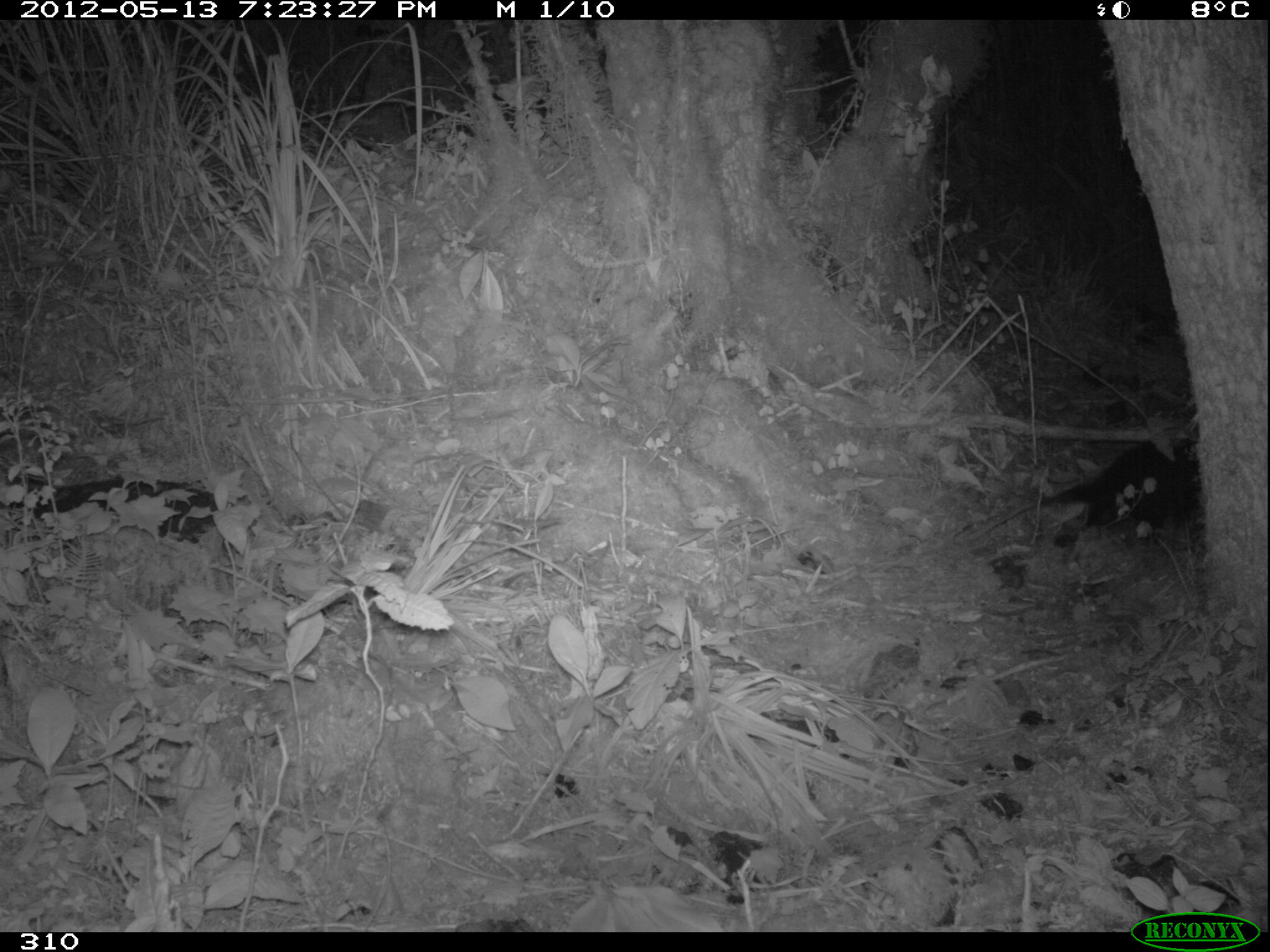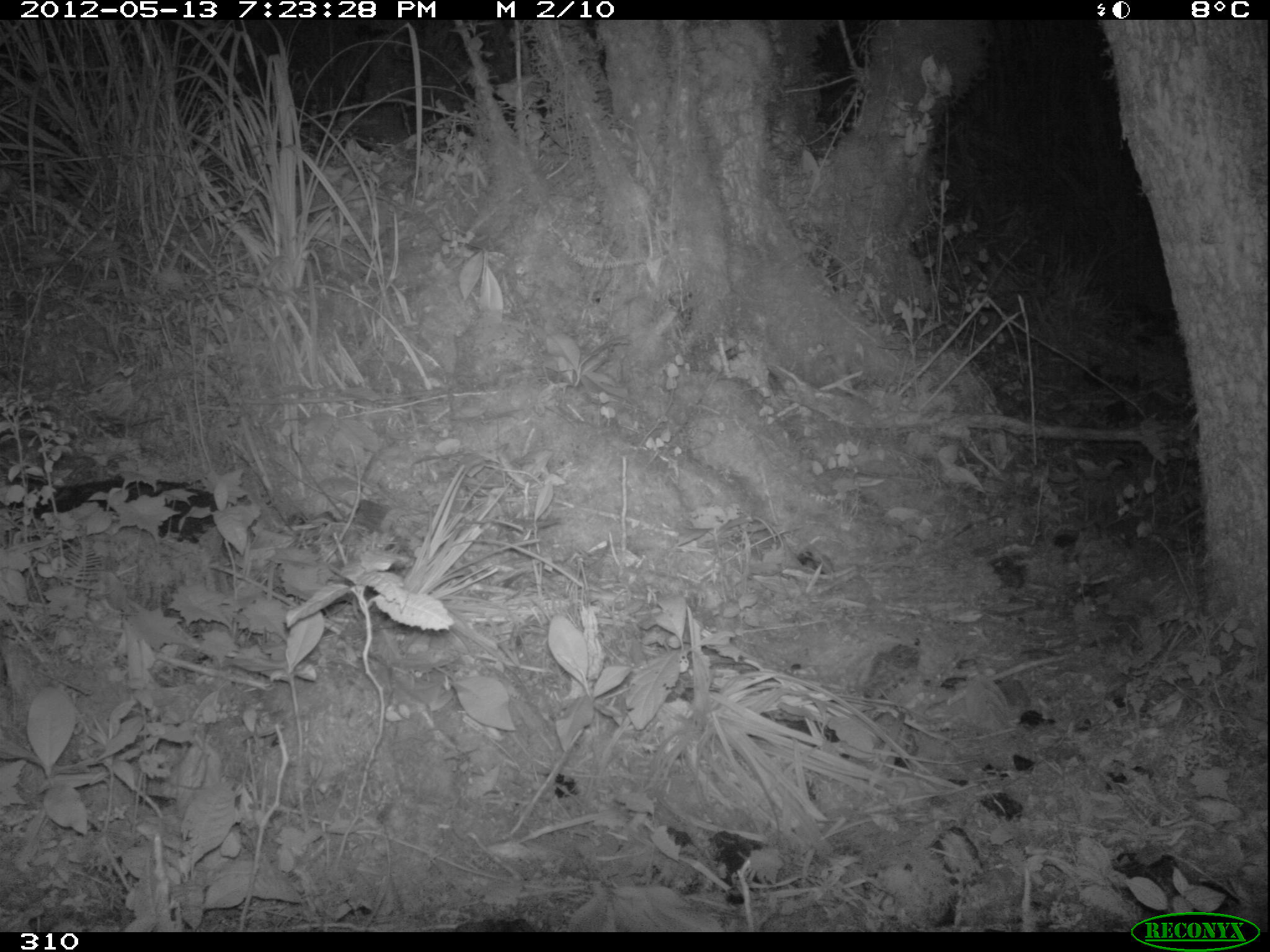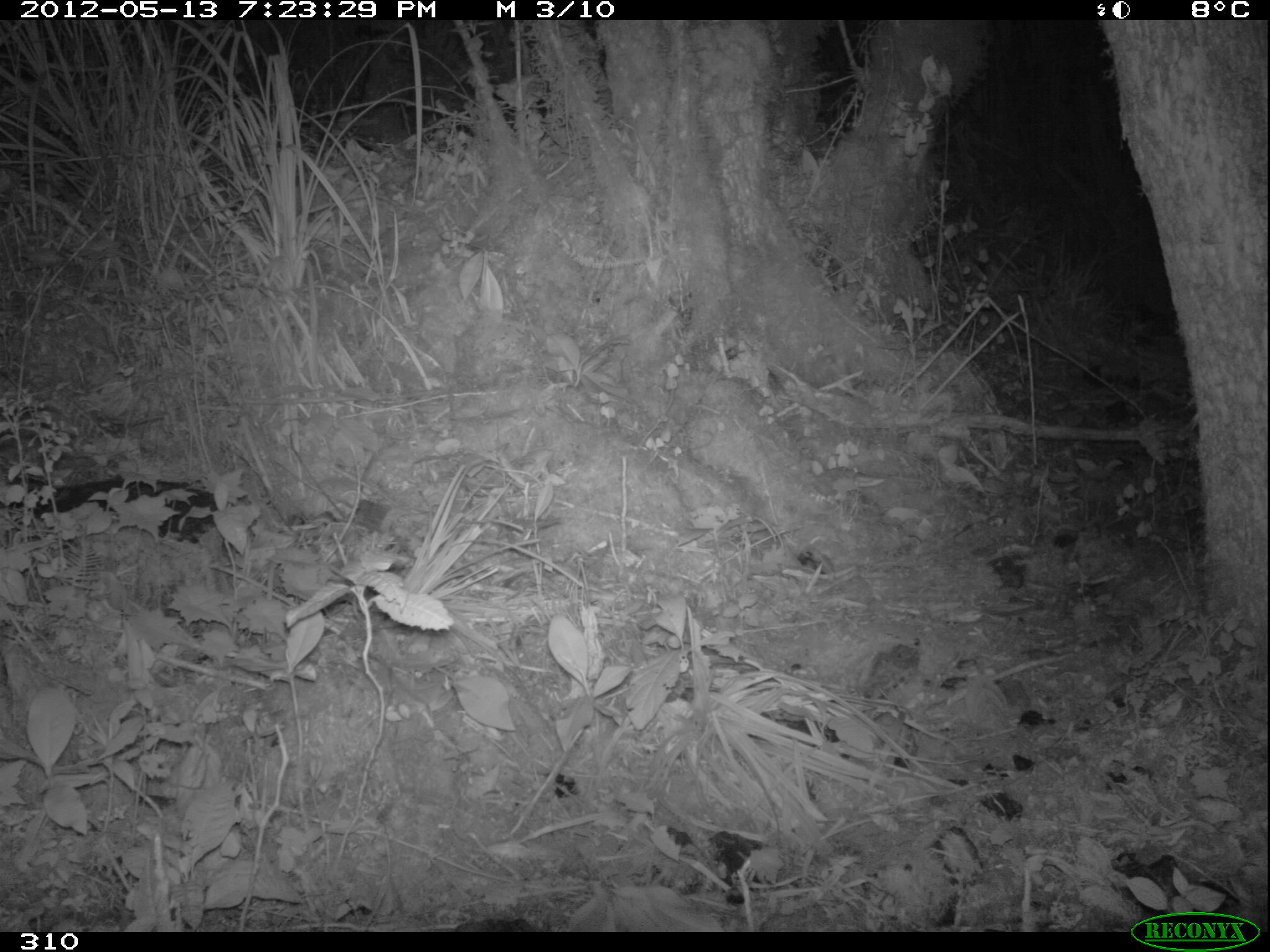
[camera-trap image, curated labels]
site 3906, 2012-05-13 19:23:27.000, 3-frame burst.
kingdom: Animalia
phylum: Chordata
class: Mammalia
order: Didelphimorphia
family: Didelphidae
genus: Didelphis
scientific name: Didelphis pernigra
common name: andean white-eared opossum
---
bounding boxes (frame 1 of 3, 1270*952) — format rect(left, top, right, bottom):
didelphis pernigra: rect(974, 441, 1203, 547)